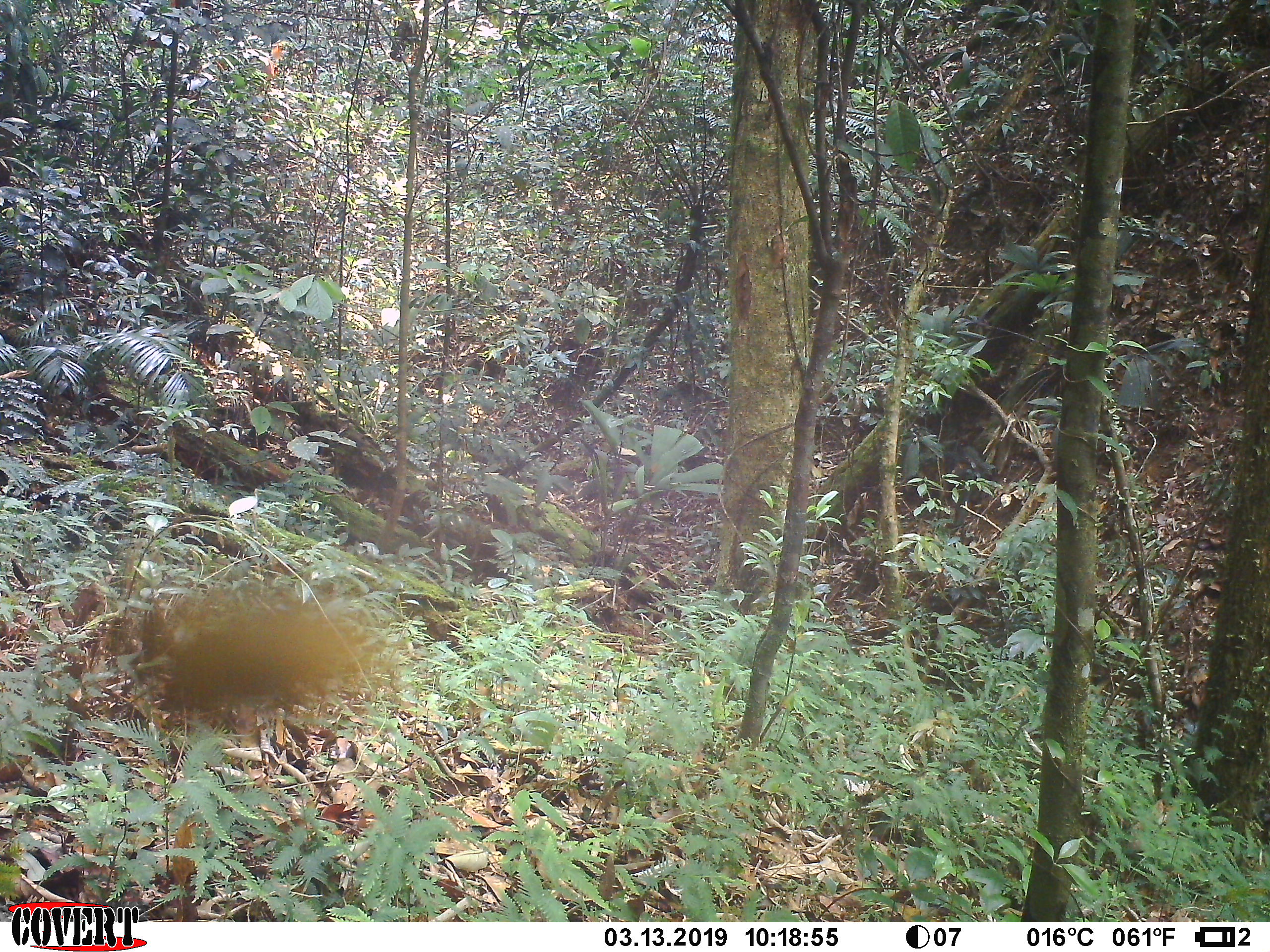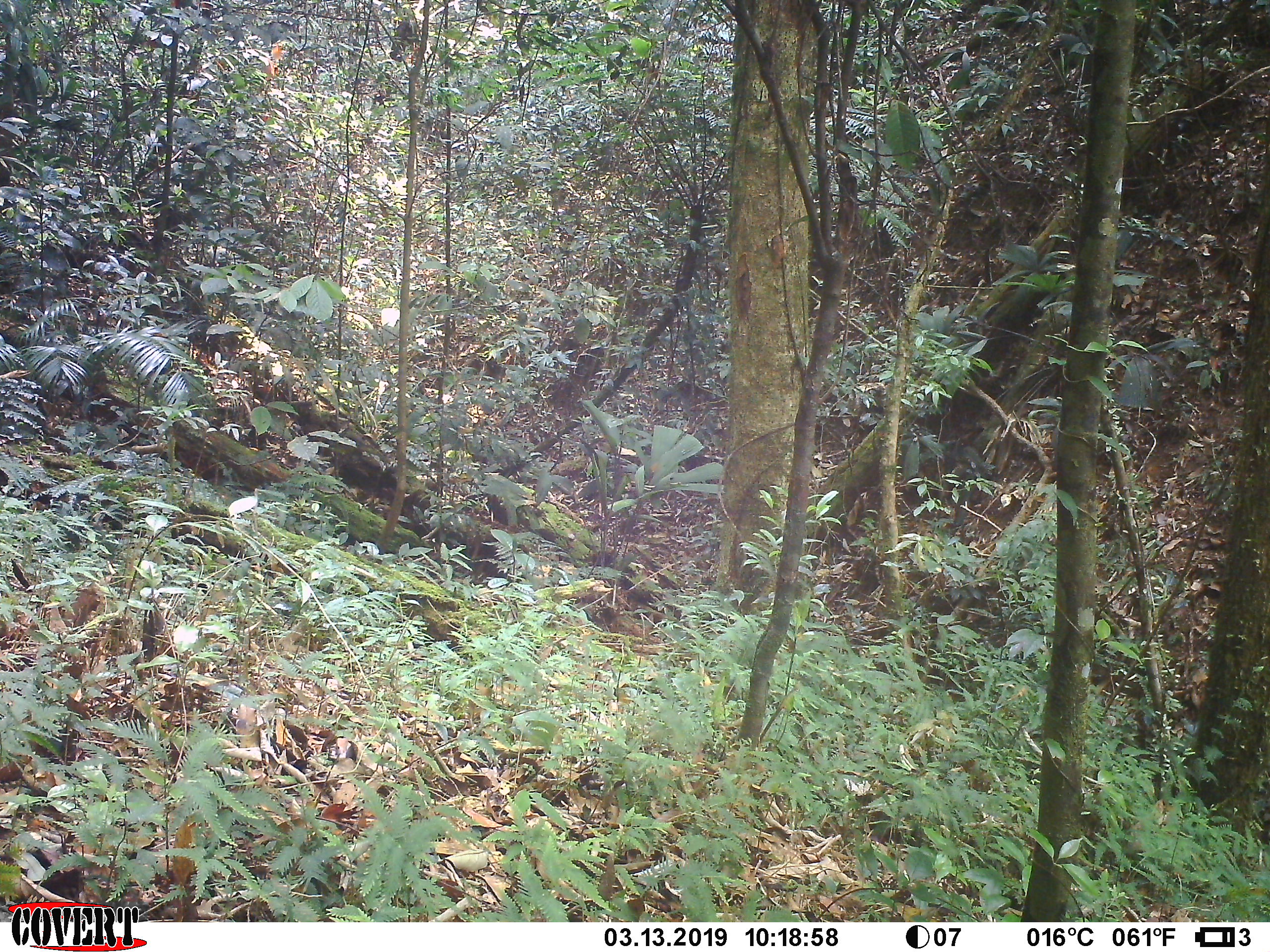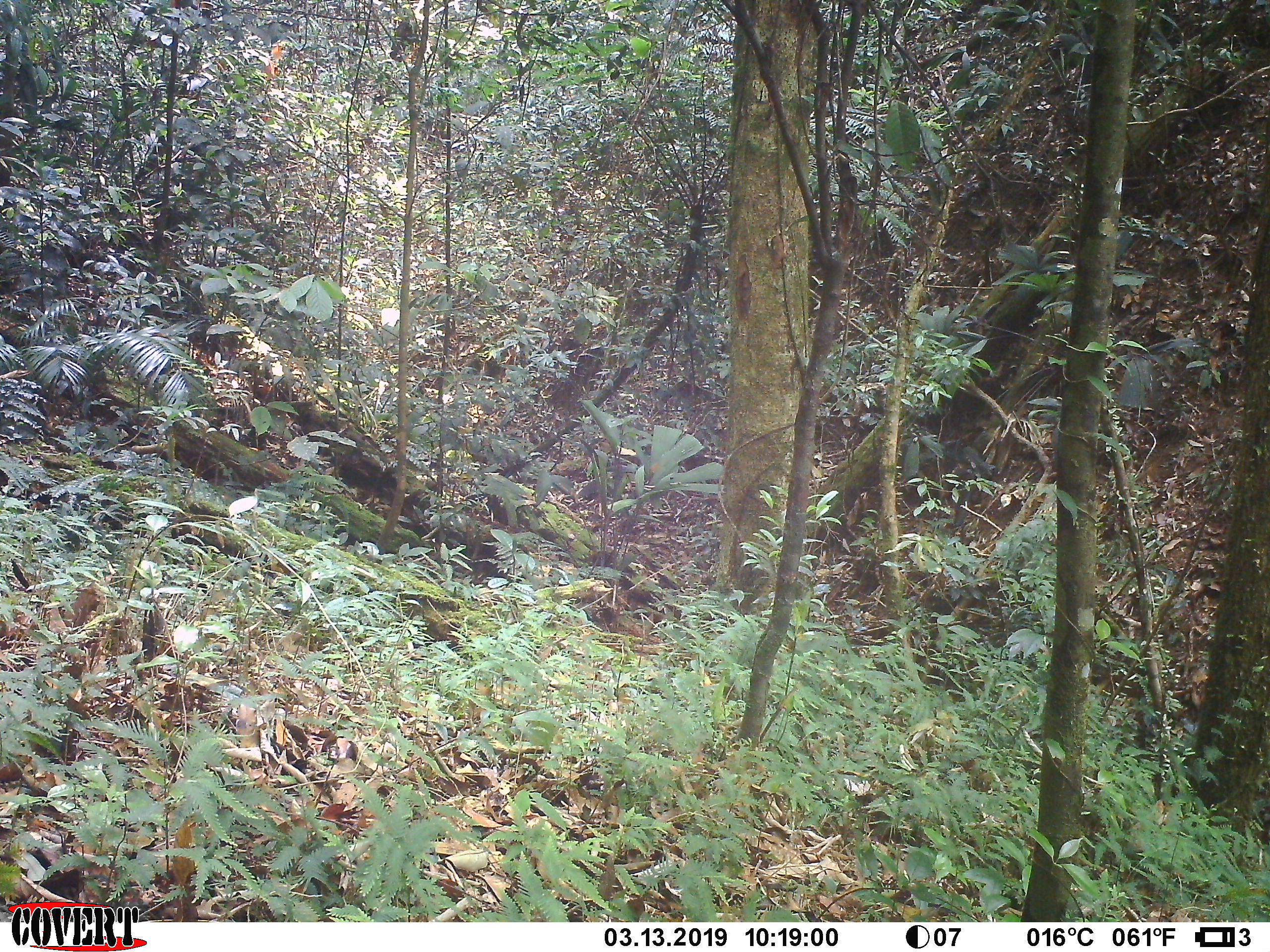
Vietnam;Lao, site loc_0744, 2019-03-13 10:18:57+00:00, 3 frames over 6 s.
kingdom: Animalia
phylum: Arthropoda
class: Insecta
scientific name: Insecta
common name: insect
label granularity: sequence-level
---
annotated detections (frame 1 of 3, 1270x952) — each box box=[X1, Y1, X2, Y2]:
insect: box=[100, 587, 387, 741]